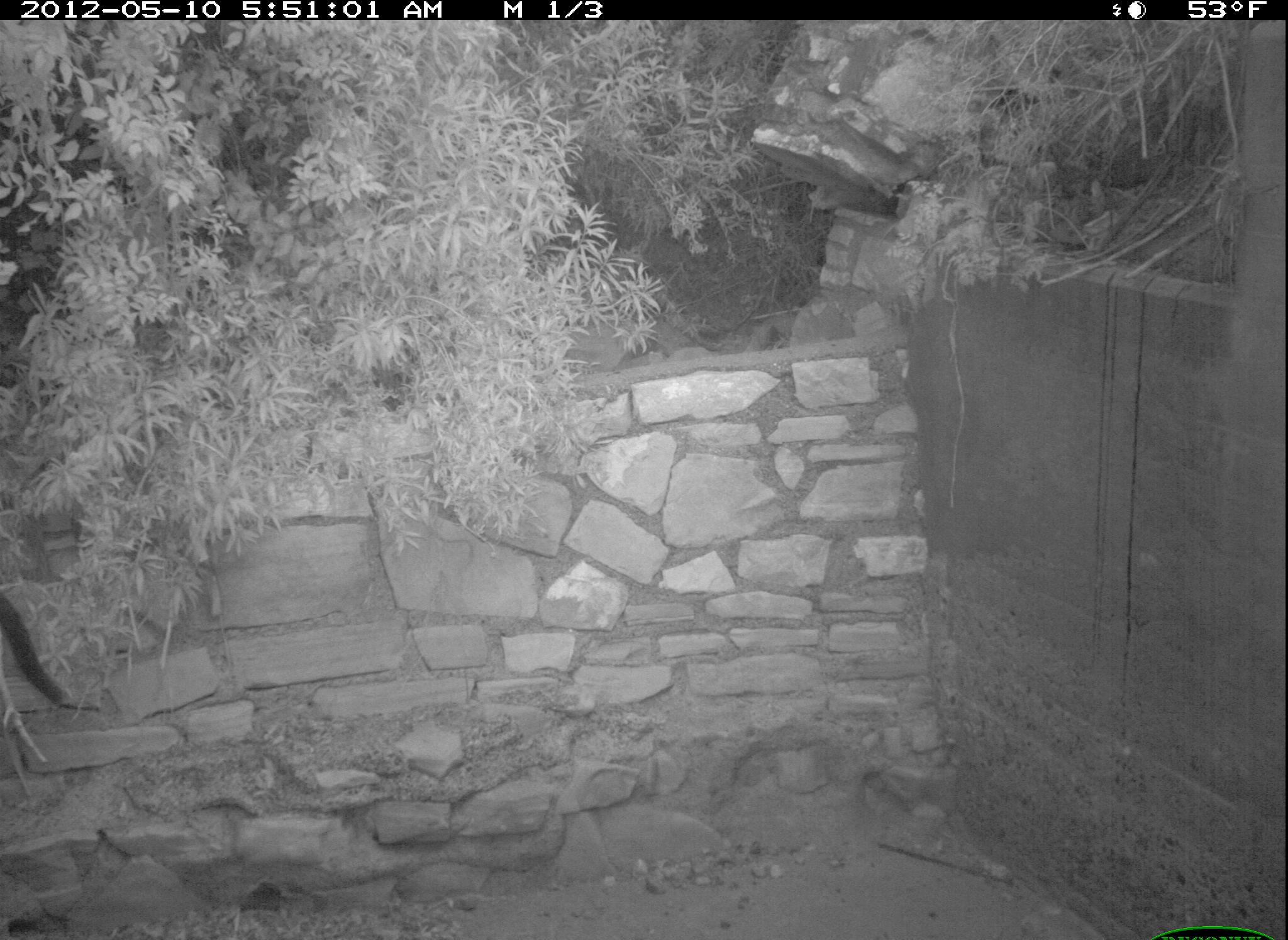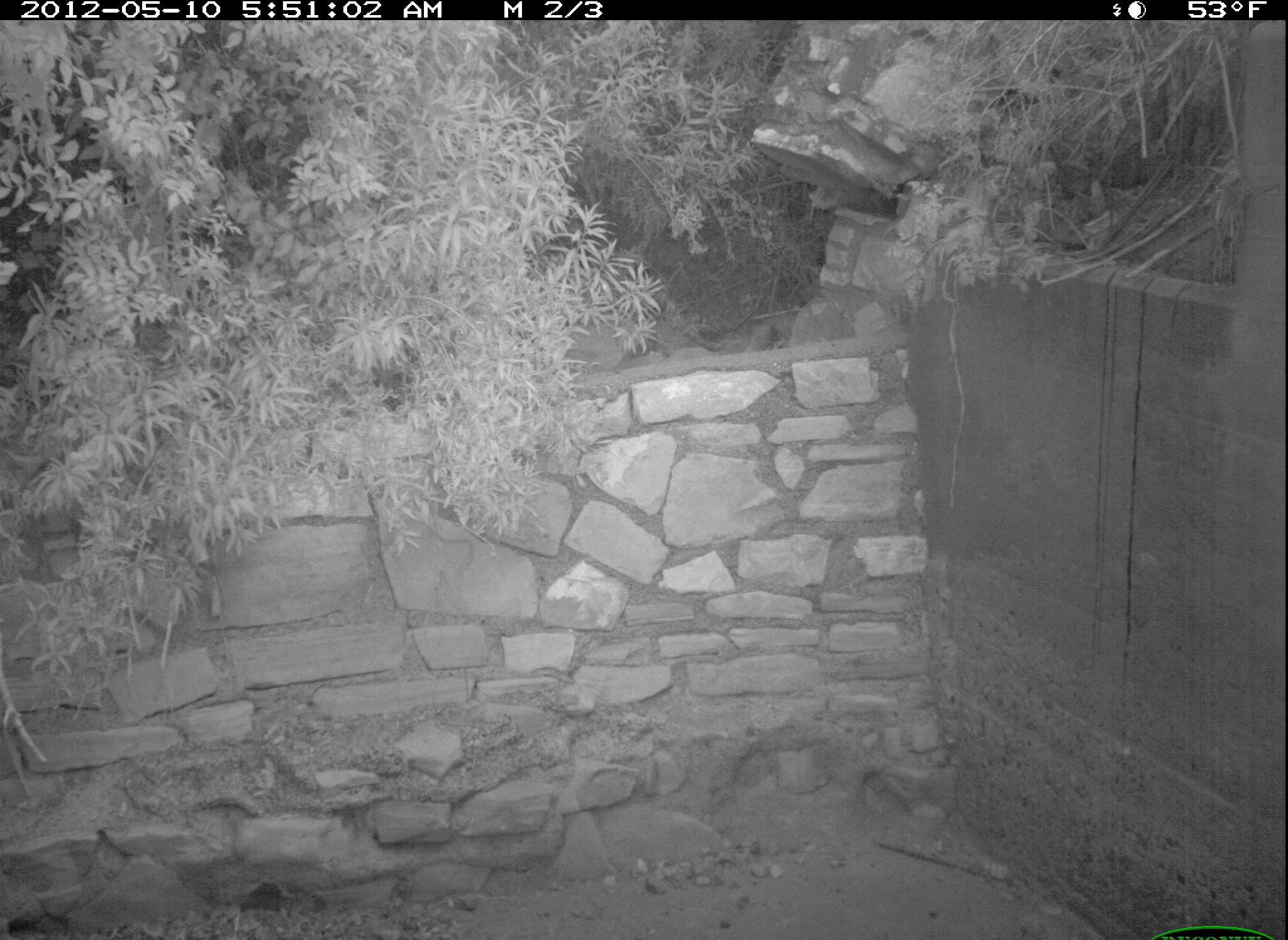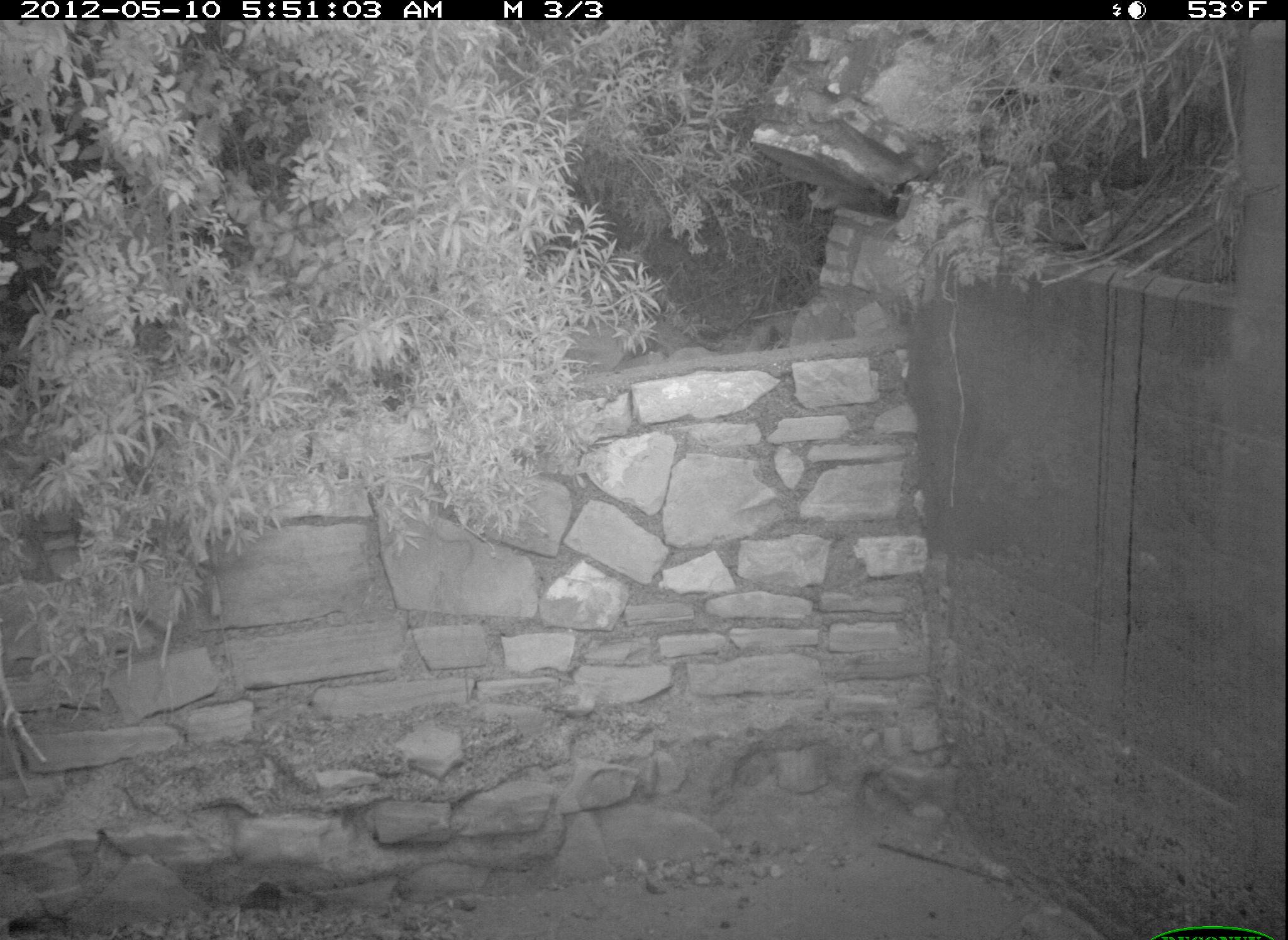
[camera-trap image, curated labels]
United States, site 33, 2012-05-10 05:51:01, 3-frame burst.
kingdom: Animalia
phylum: Chordata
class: Mammalia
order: Carnivora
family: Felidae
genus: Felis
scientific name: Felis catus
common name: cat